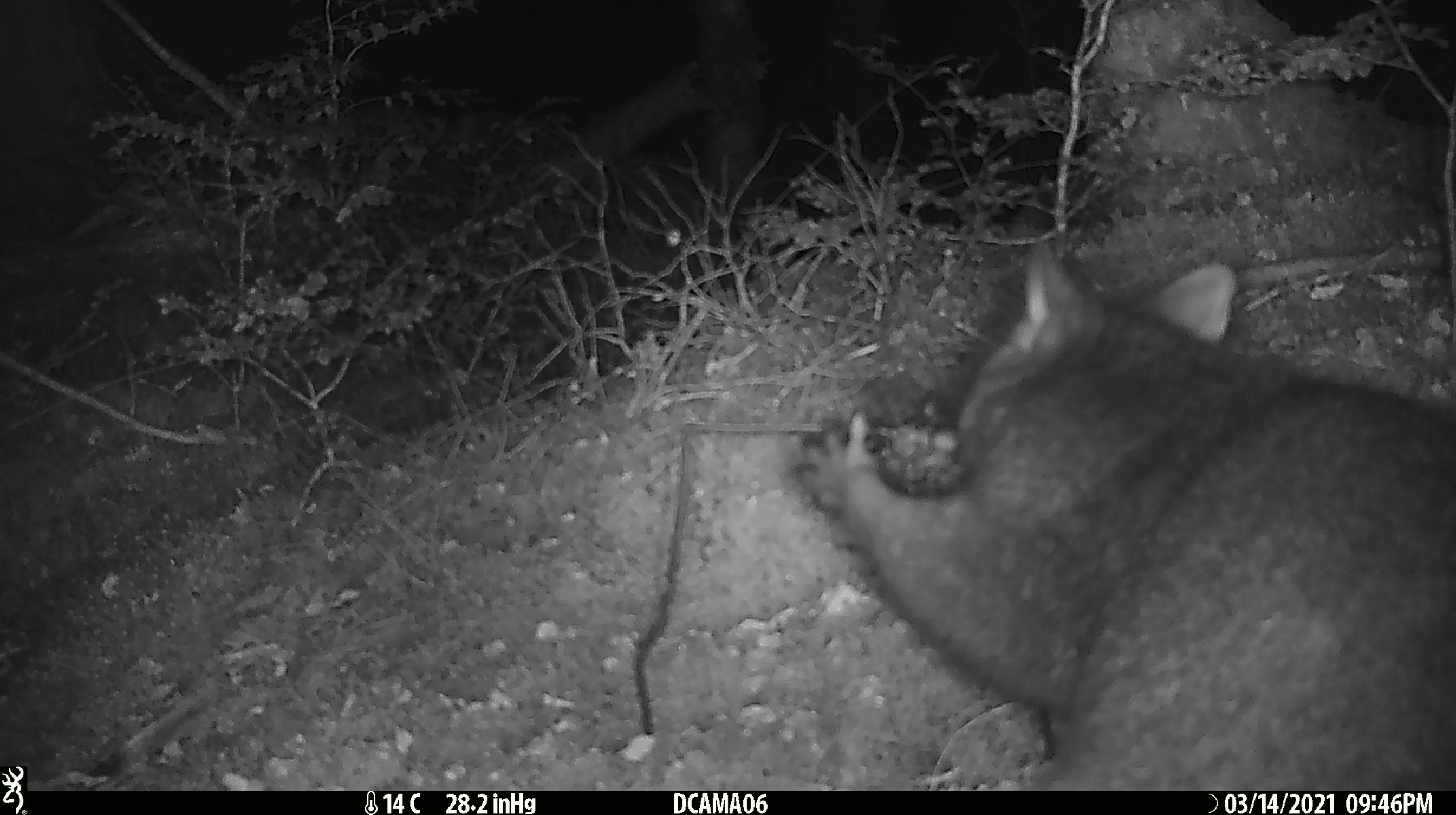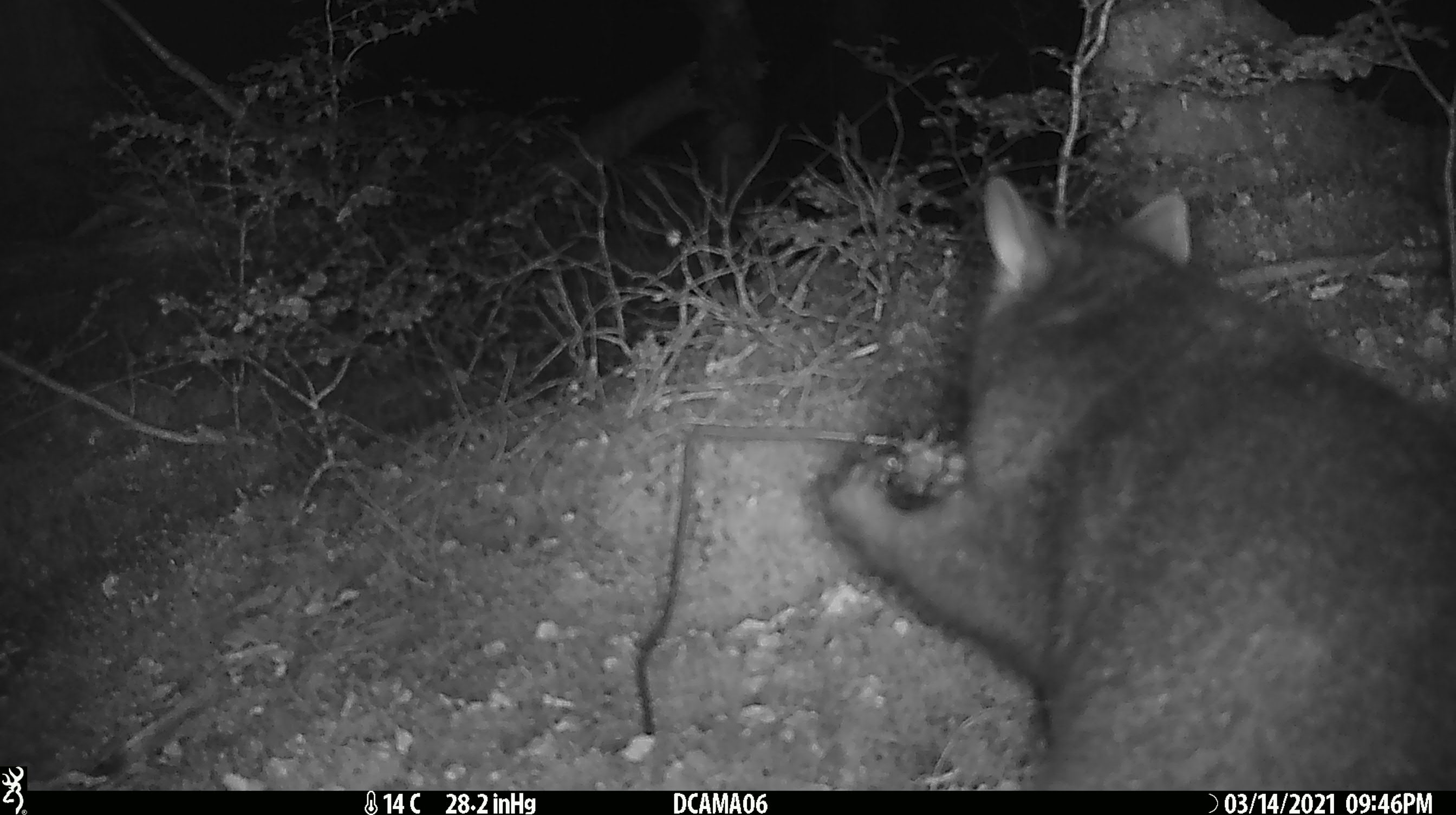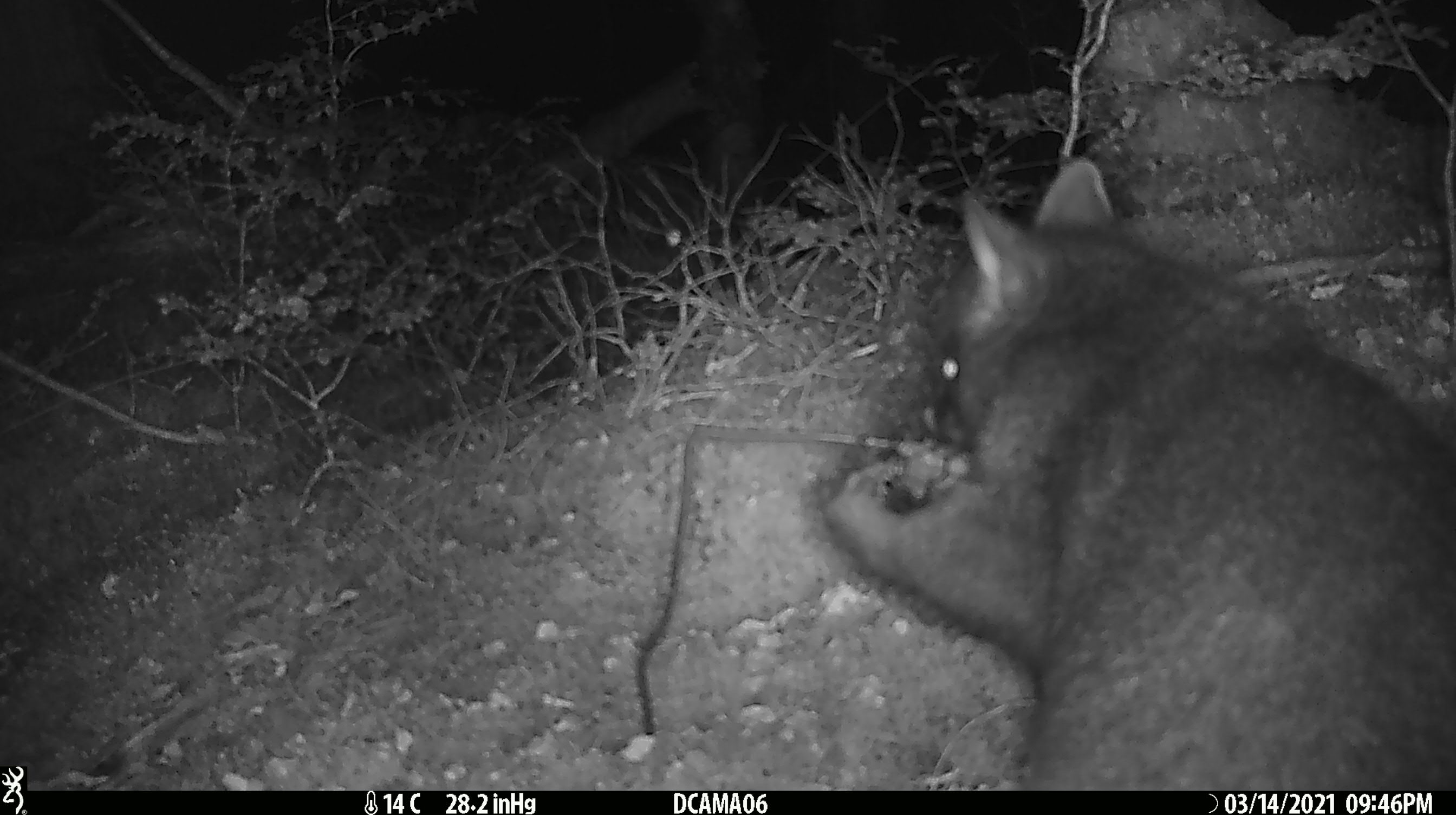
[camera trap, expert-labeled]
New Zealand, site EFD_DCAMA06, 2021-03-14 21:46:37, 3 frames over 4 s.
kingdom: Animalia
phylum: Chordata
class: Mammalia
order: Diprotodontia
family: Phalangeridae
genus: Trichosurus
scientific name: Trichosurus vulpecula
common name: common brushtail possum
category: possum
Possum (common brushtail possum) (Trichosurus vulpecula).